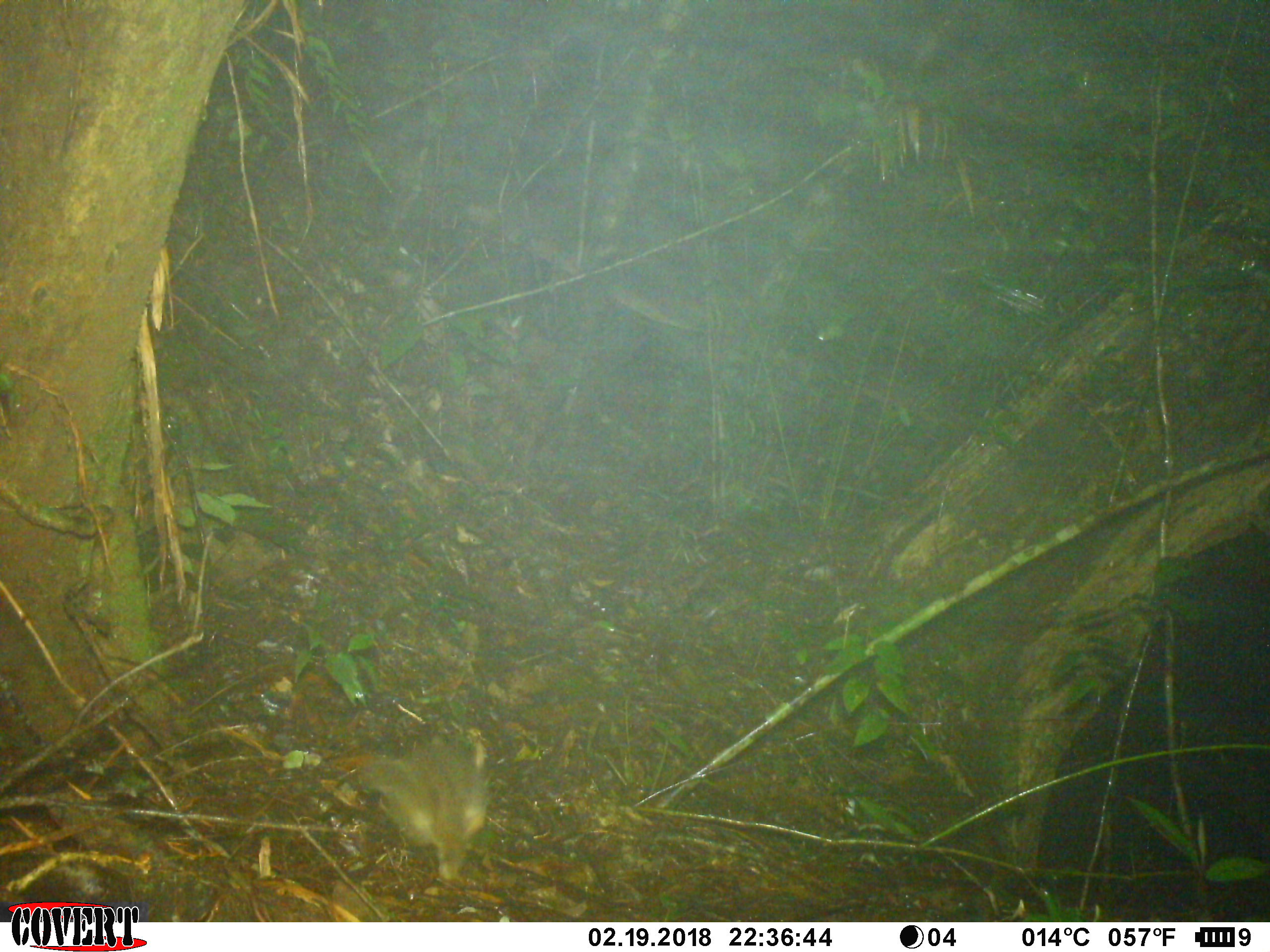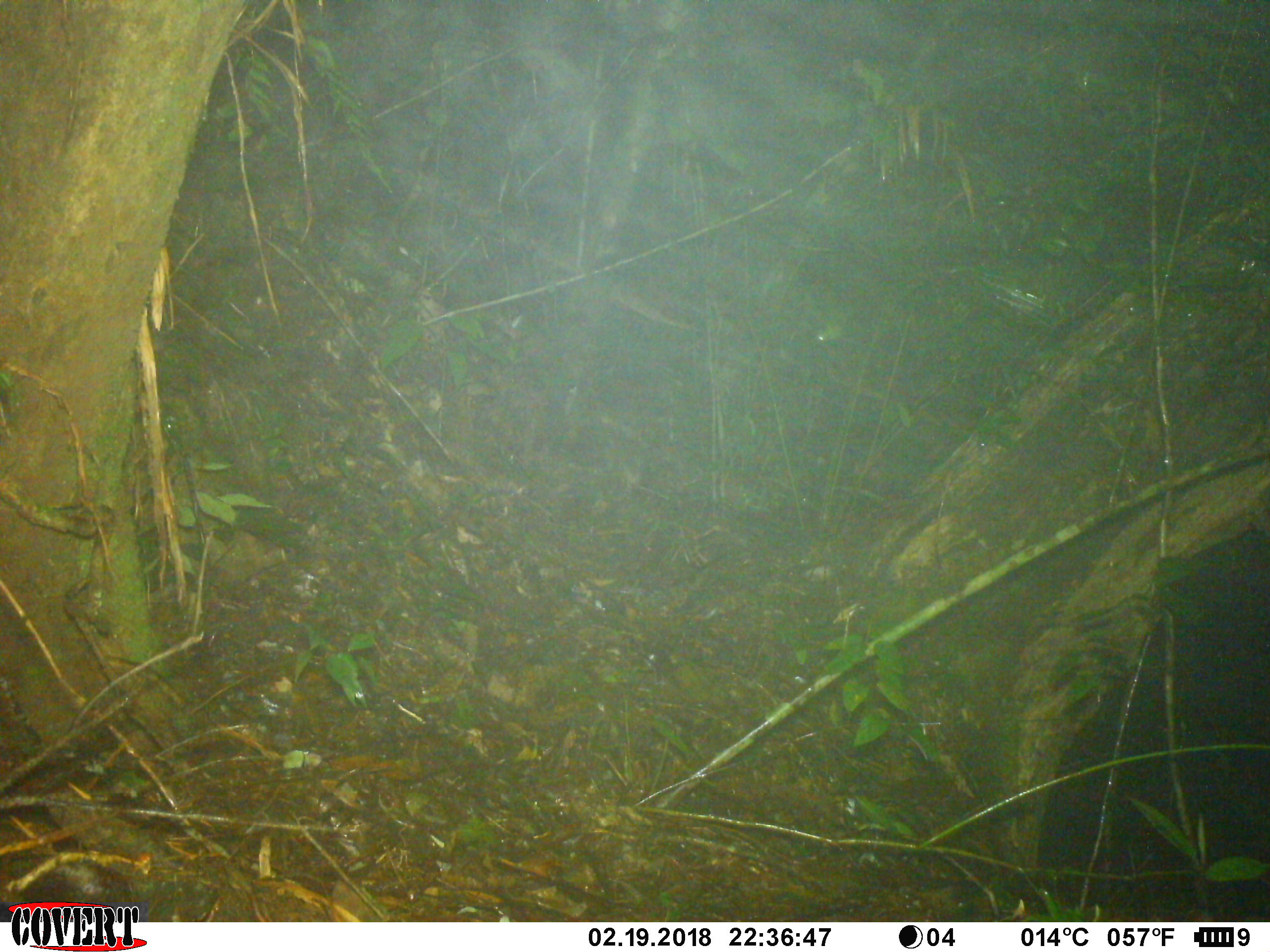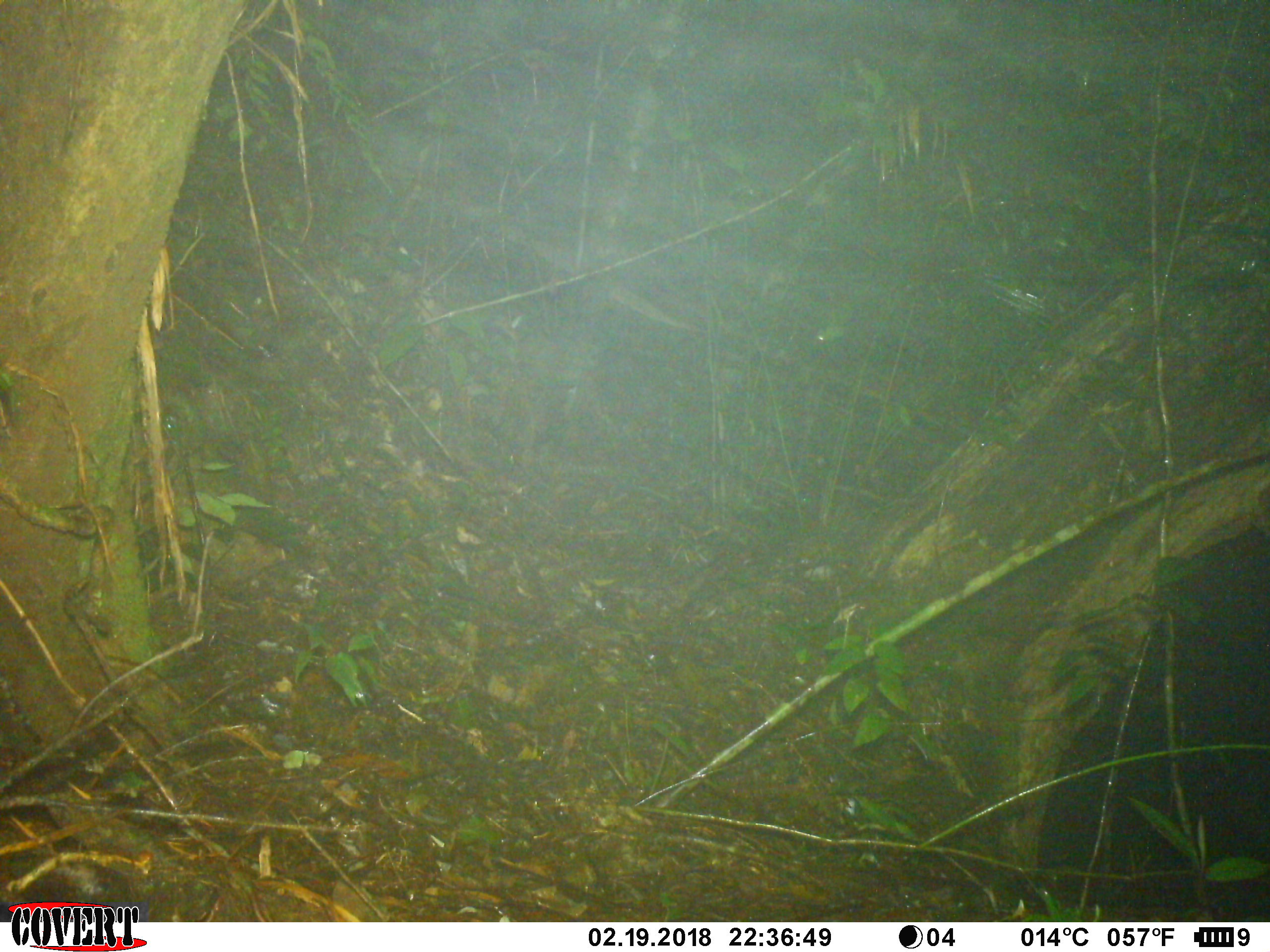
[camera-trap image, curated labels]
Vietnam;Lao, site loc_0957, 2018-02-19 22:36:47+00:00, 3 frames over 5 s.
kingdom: Animalia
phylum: Chordata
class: Mammalia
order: Carnivora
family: Mustelidae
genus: Melogale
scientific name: Melogale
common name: ferret badger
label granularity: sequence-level